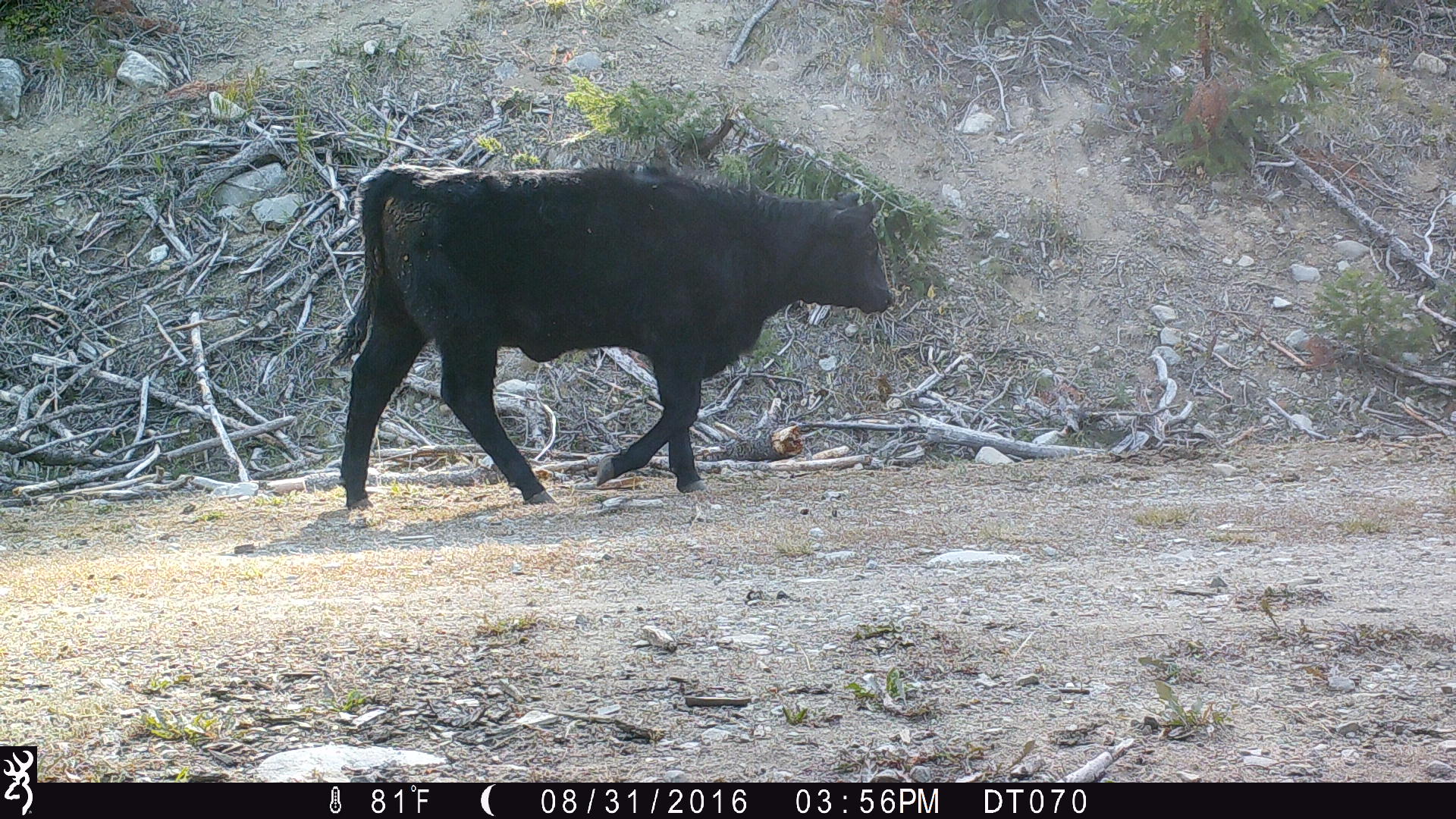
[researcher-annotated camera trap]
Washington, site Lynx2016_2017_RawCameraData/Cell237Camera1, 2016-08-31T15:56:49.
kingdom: Animalia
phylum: Chordata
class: Mammalia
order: Artiodactyla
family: Bovidae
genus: Bos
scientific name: Bos taurus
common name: domestic cattle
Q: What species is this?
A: Domestic cattle (Bos taurus).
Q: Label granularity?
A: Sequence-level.